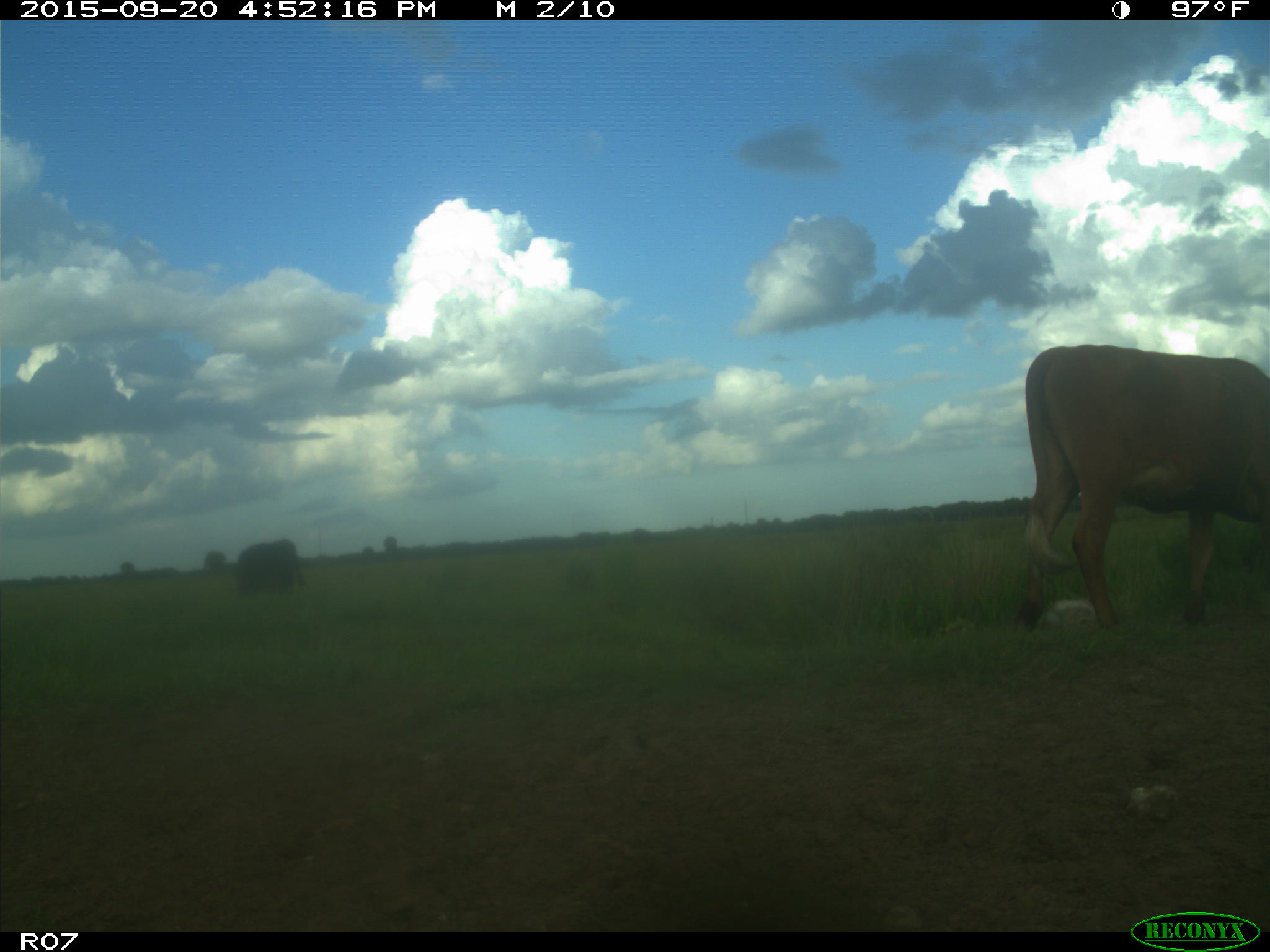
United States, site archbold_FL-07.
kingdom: Animalia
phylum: Chordata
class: Mammalia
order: Artiodactyla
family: Bovidae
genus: Bos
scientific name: Bos taurus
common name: domestic cow